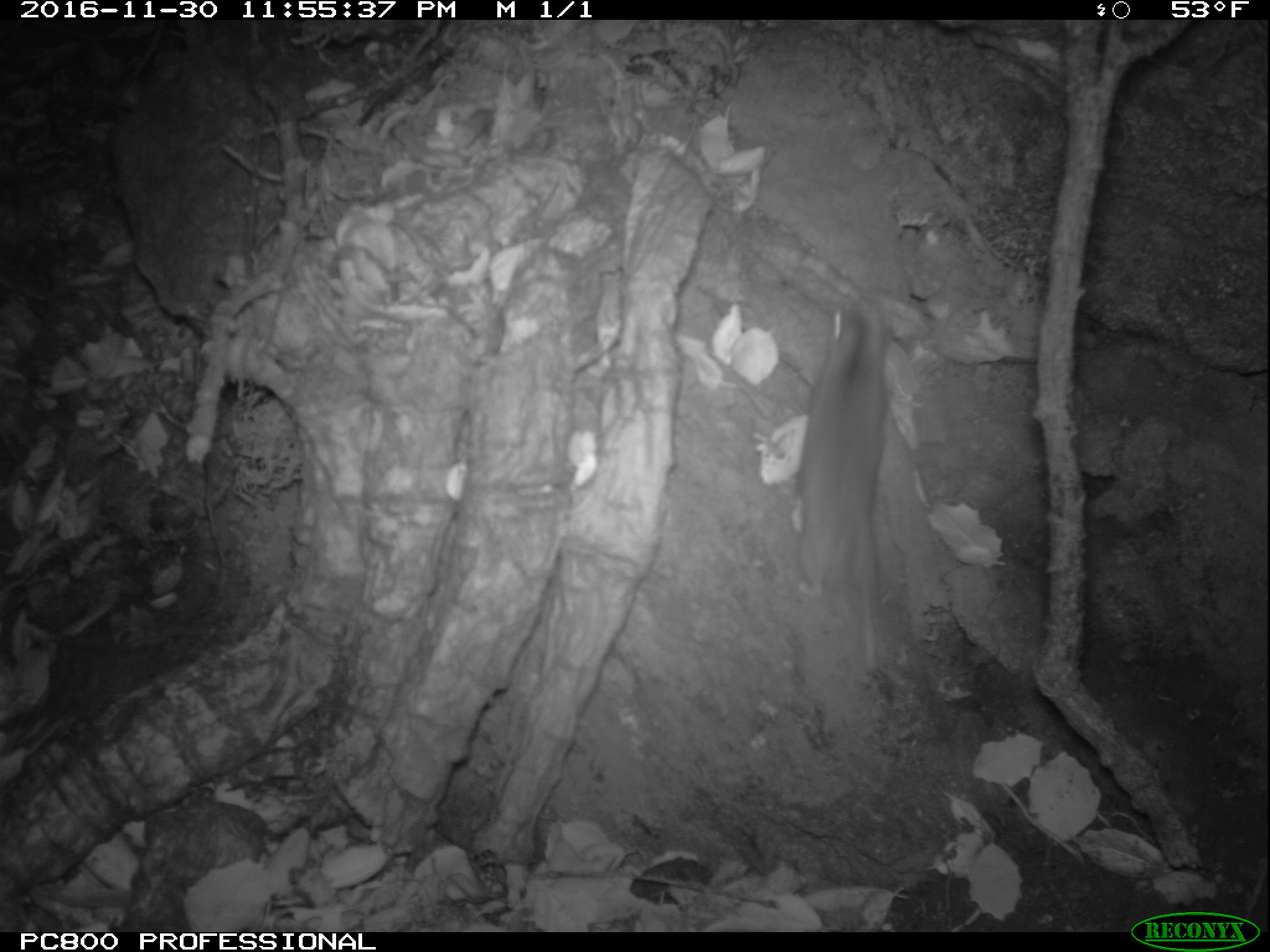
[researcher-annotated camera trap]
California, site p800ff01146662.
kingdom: Animalia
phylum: Chordata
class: Mammalia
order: Rodentia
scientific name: Rodentia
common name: rodent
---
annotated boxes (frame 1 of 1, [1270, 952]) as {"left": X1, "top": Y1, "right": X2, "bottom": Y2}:
rodent: {"left": 796, "top": 294, "right": 892, "bottom": 673}